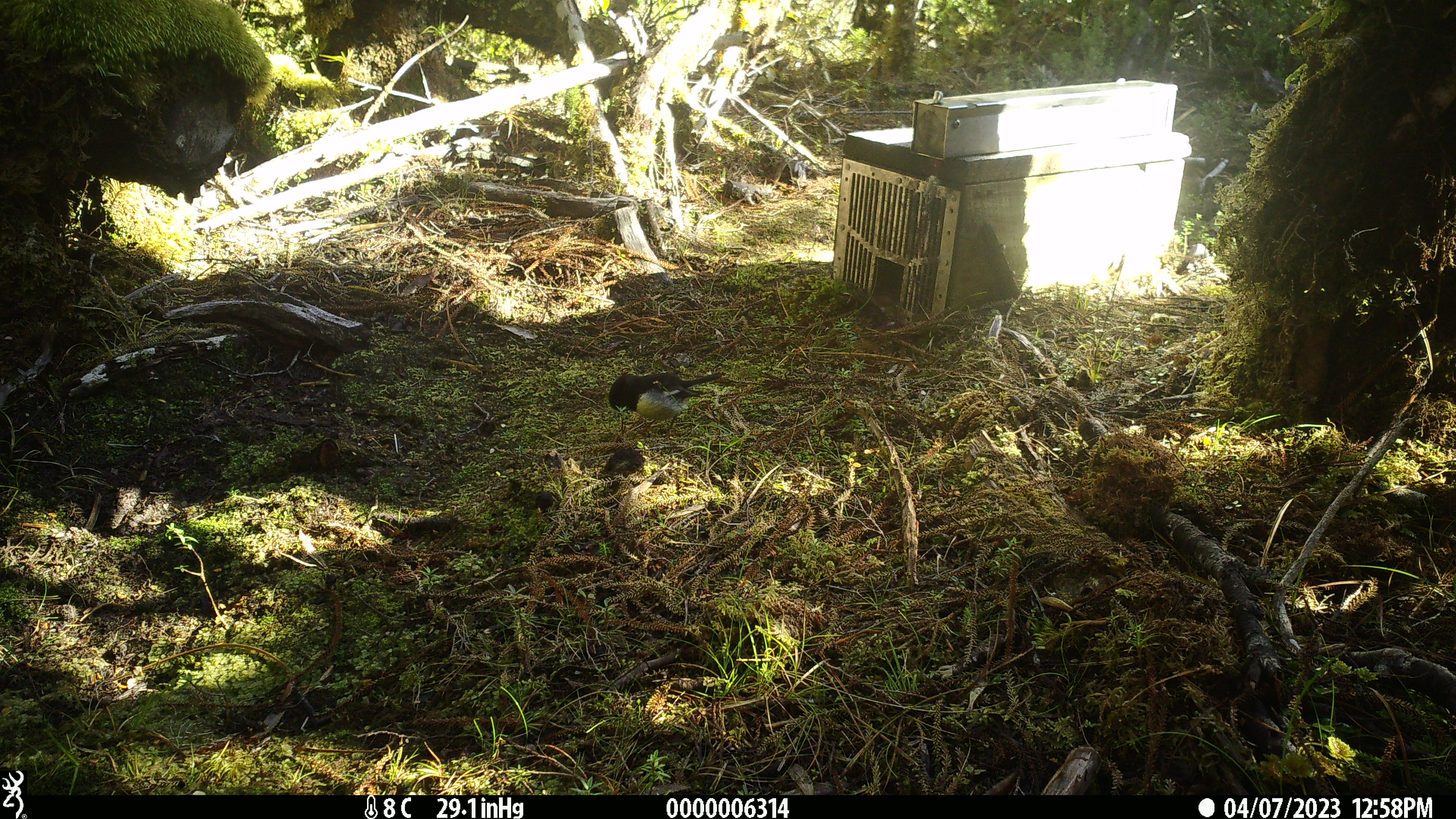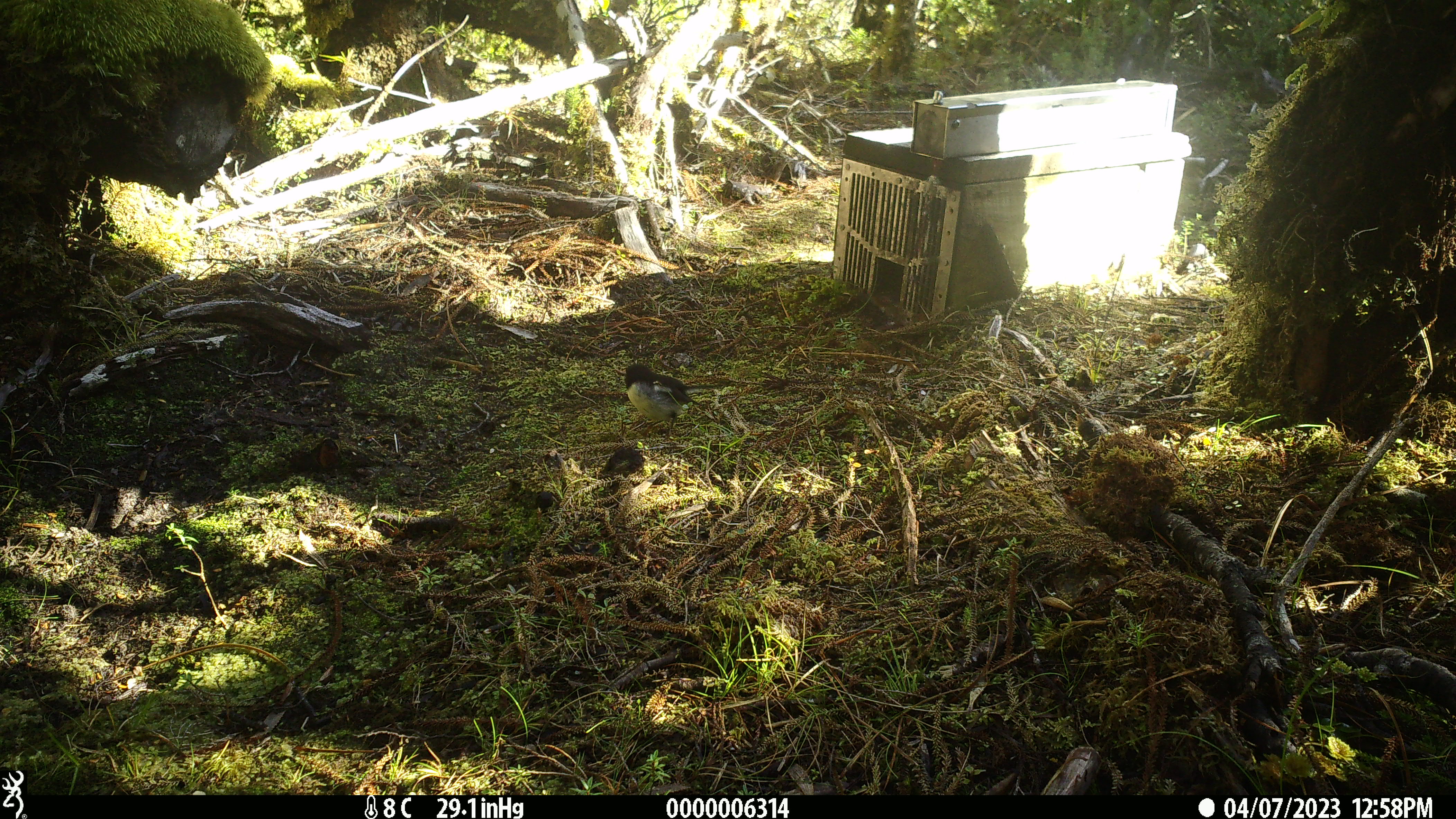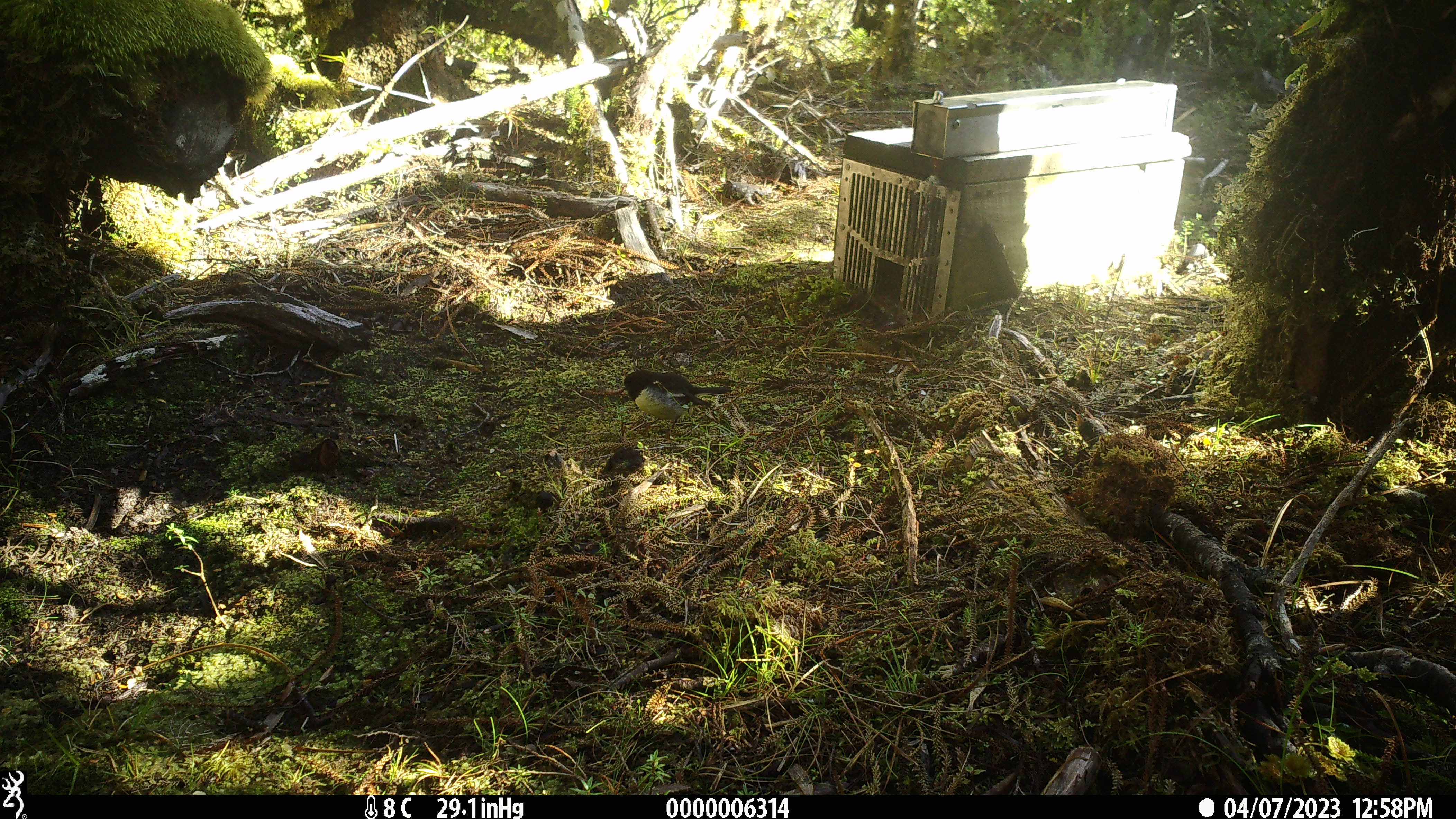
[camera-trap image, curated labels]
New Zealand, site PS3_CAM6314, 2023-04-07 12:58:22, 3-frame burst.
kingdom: Animalia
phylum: Chordata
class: Aves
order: Passeriformes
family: Petroicidae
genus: Petroica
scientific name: Petroica macrocephala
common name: tomtit